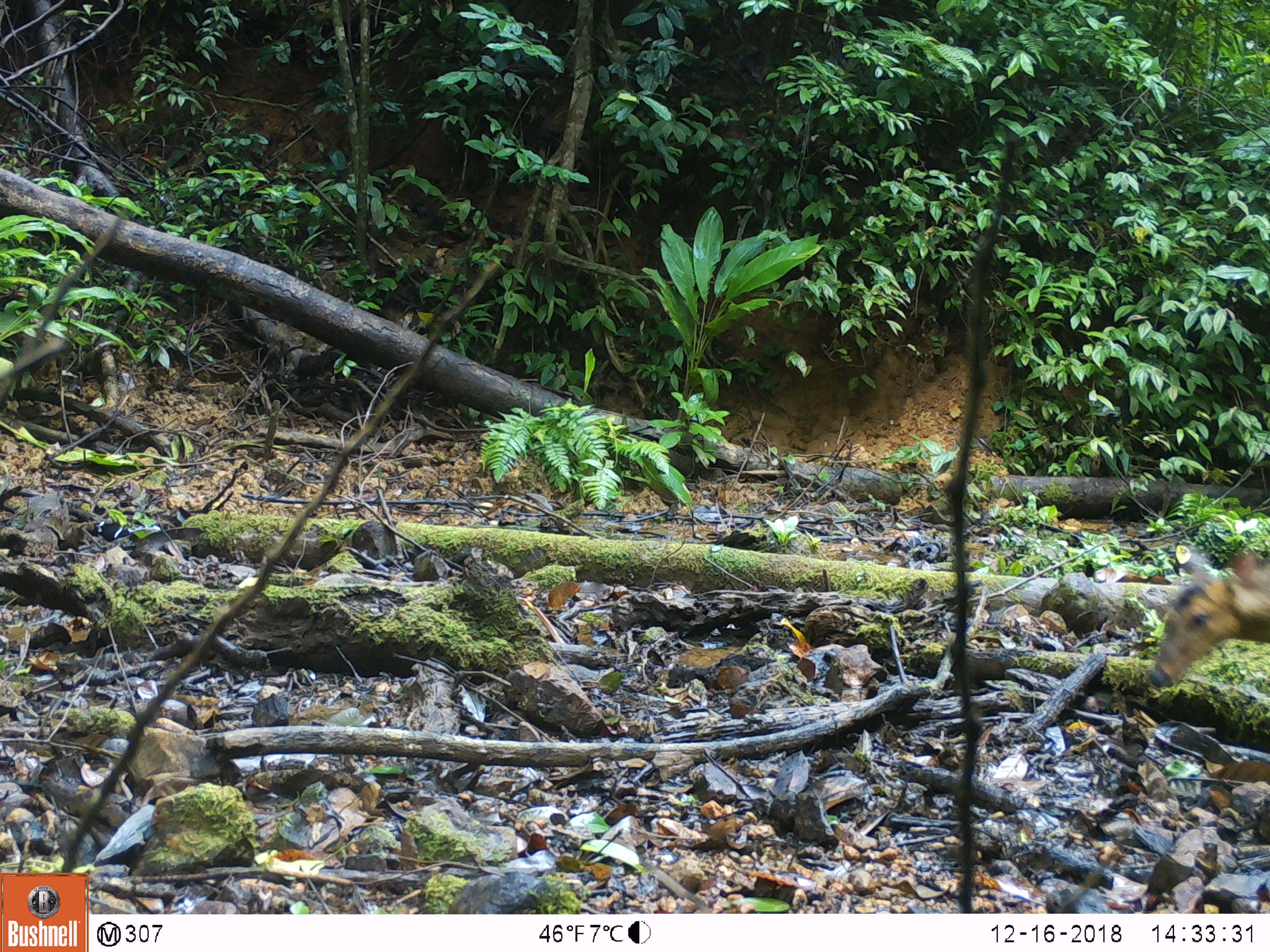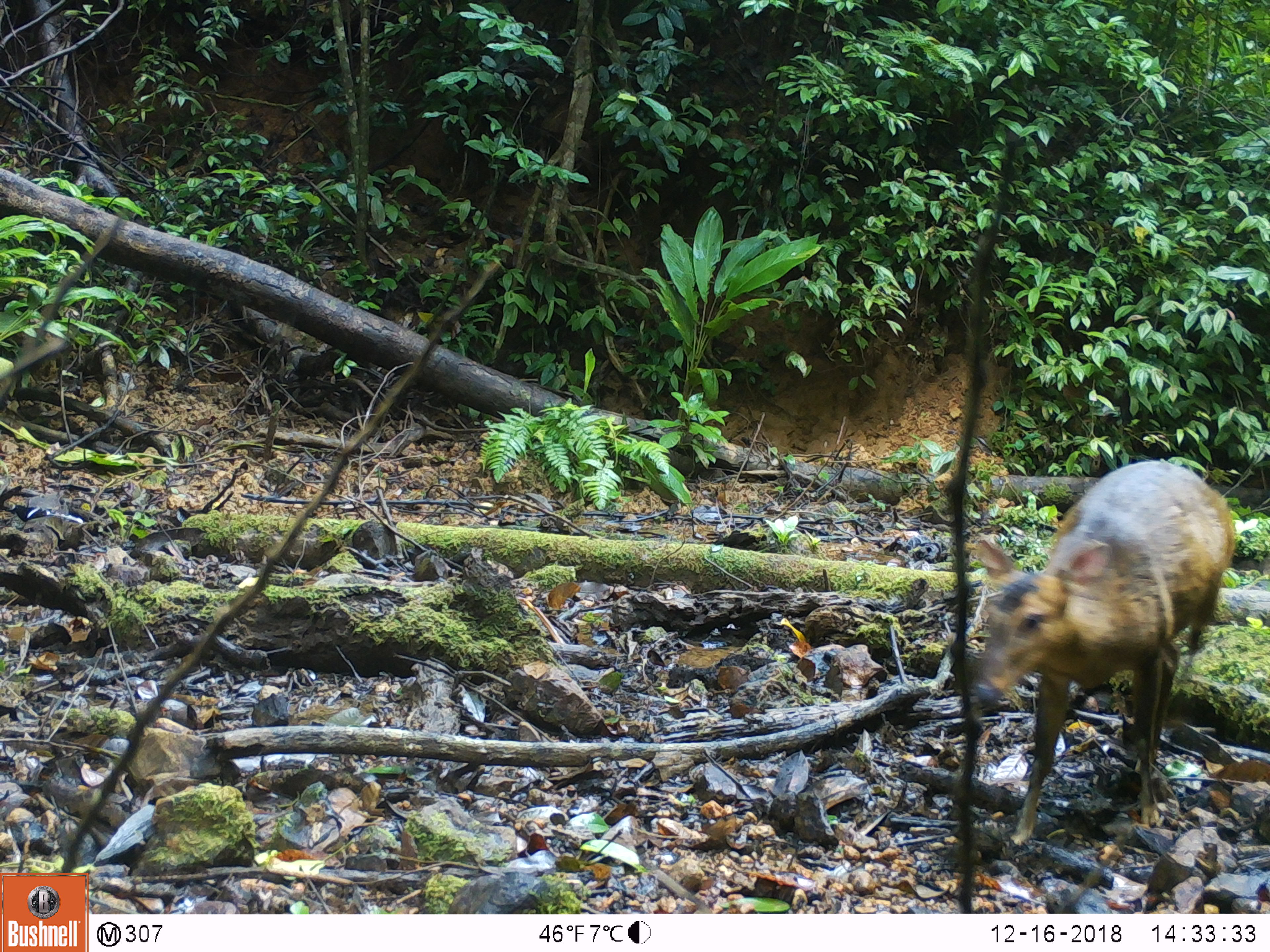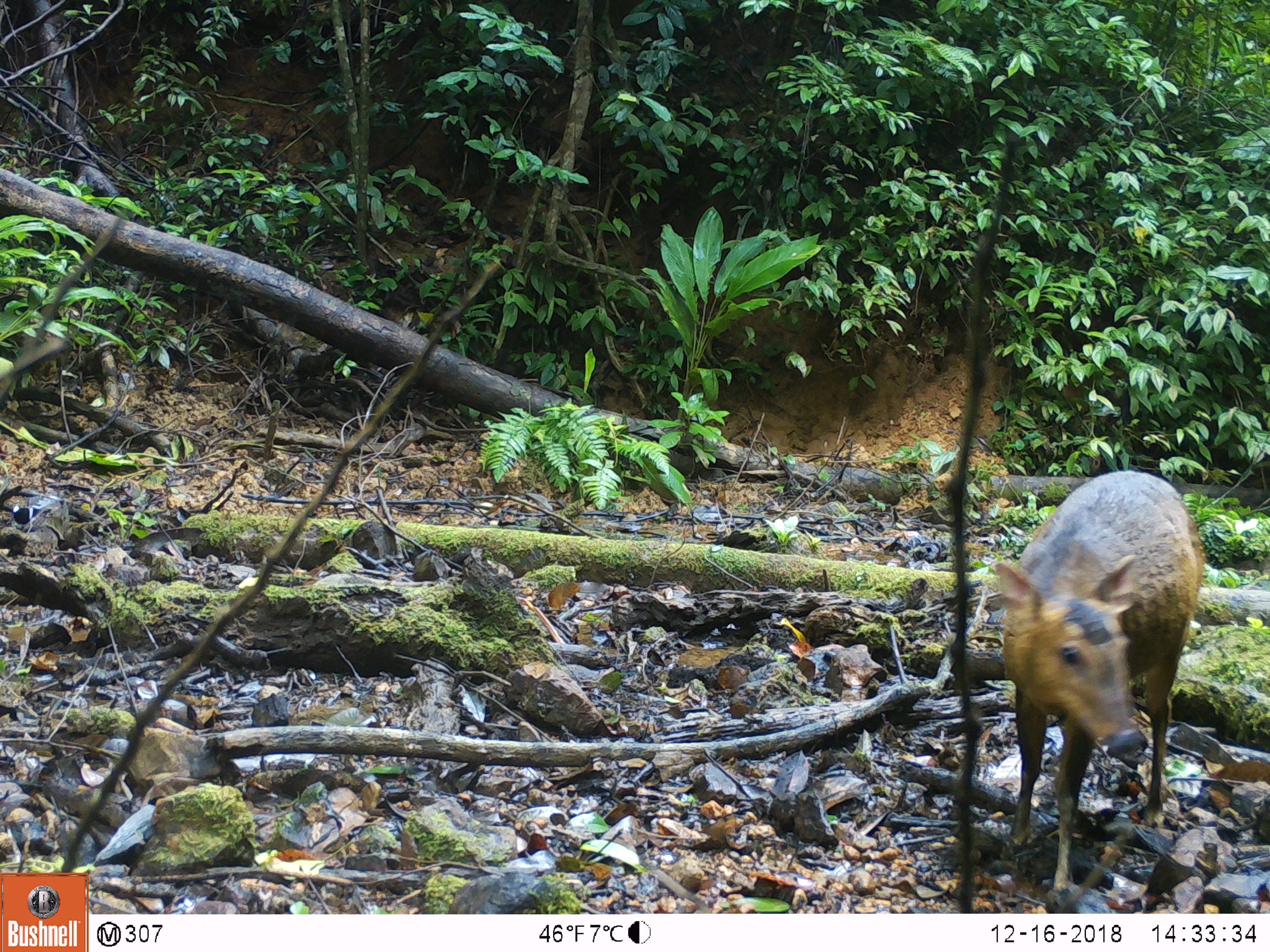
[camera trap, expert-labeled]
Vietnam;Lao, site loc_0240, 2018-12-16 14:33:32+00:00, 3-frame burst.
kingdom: Animalia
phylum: Chordata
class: Mammalia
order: Artiodactyla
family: Cervidae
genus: Muntiacus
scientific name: Muntiacus vuquangensis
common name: large-antlered muntjac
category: large antlered muntjac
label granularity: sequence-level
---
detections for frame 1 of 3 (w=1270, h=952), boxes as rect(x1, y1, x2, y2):
large antlered muntjac: rect(1148, 544, 1270, 688)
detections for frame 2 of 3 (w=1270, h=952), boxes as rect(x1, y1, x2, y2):
large antlered muntjac: rect(964, 460, 1237, 846)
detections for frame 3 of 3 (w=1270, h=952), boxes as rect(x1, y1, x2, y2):
large antlered muntjac: rect(991, 469, 1205, 913)